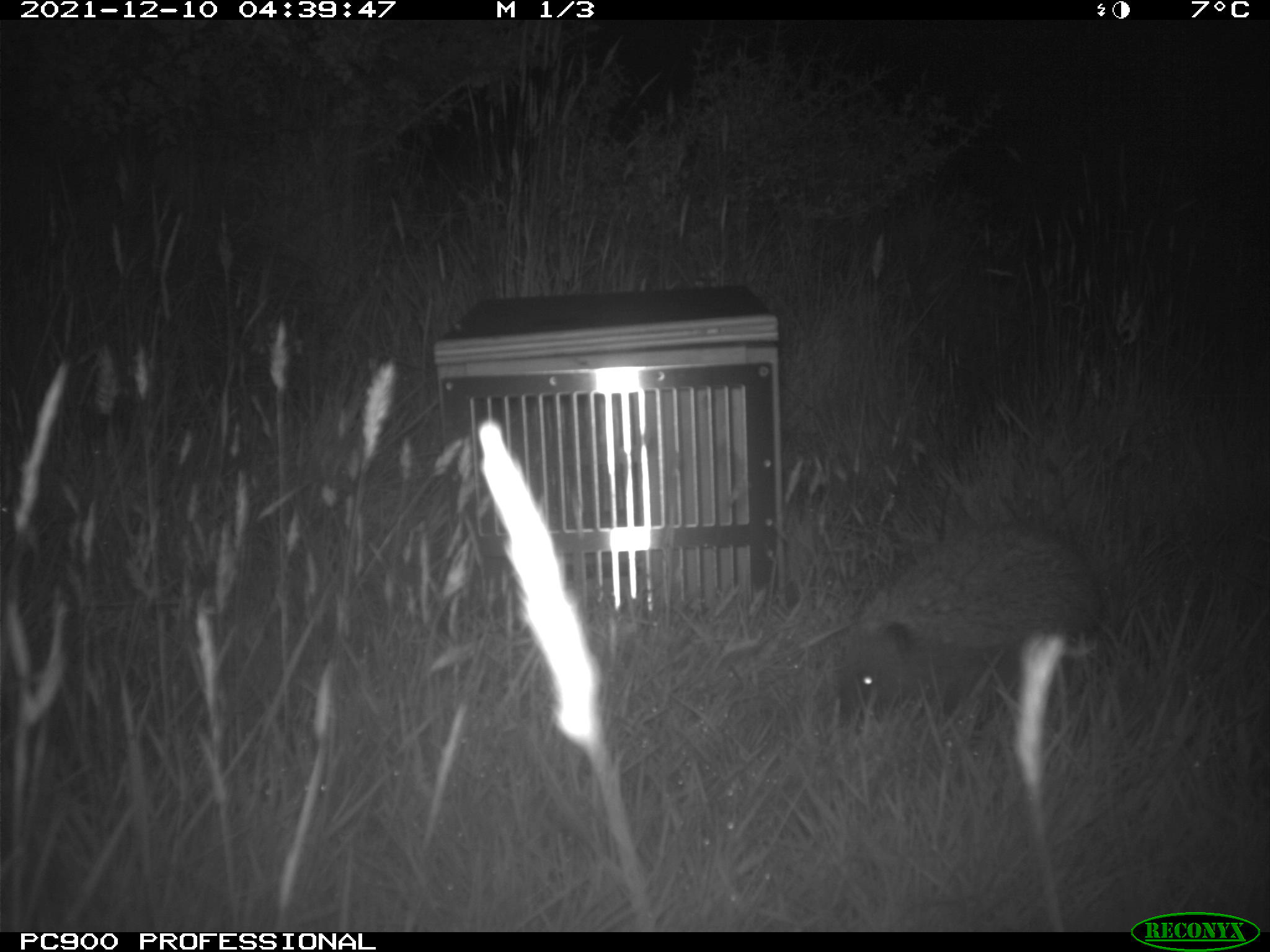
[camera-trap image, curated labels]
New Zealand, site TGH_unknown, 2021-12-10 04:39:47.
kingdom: Animalia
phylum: Chordata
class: Mammalia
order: Eulipotyphla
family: Erinaceidae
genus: Erinaceus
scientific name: Erinaceus europaeus europaeus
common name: european hedgehog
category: hedgehog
Hedgehog (european hedgehog) (Erinaceus europaeus europaeus).